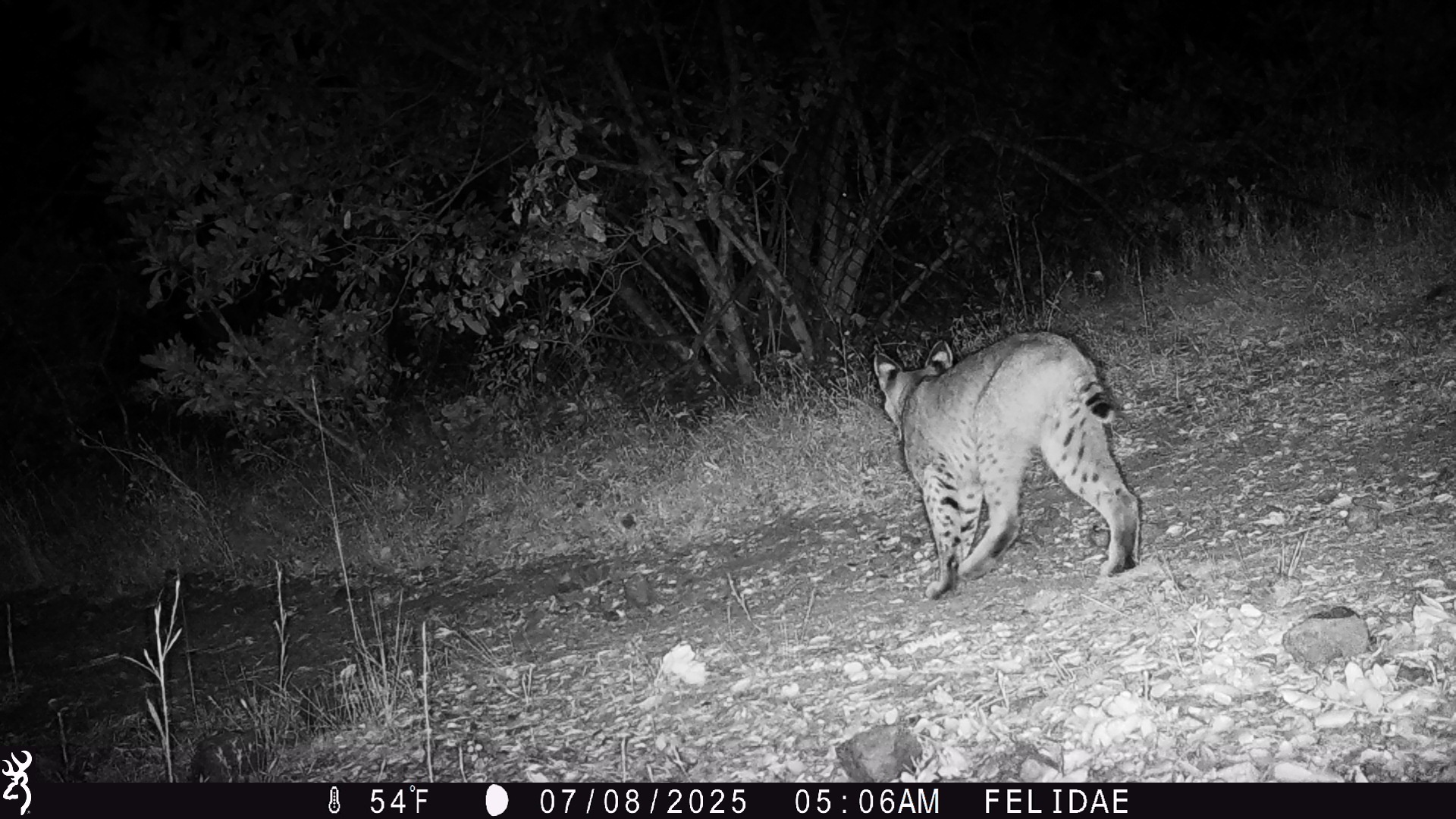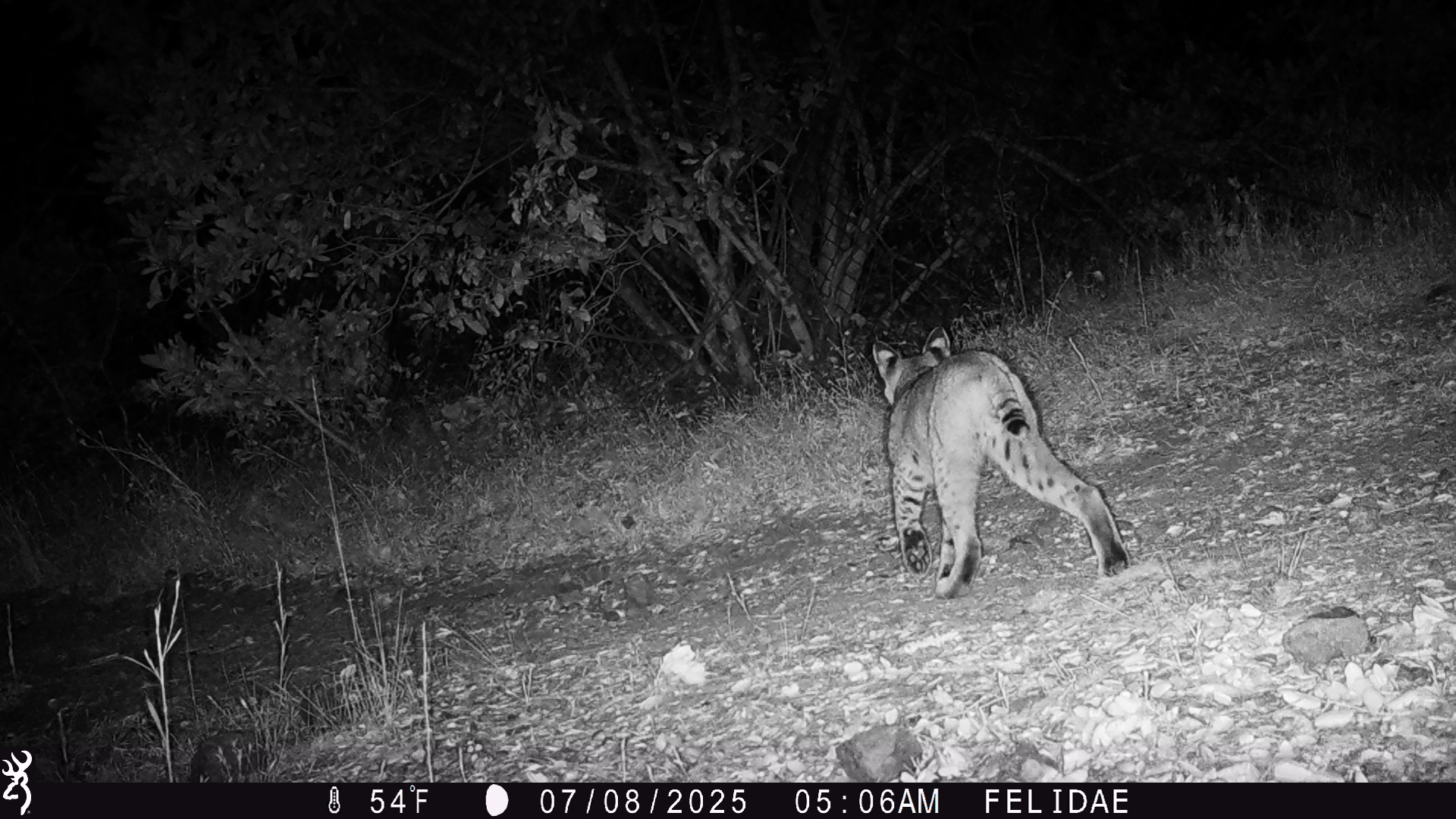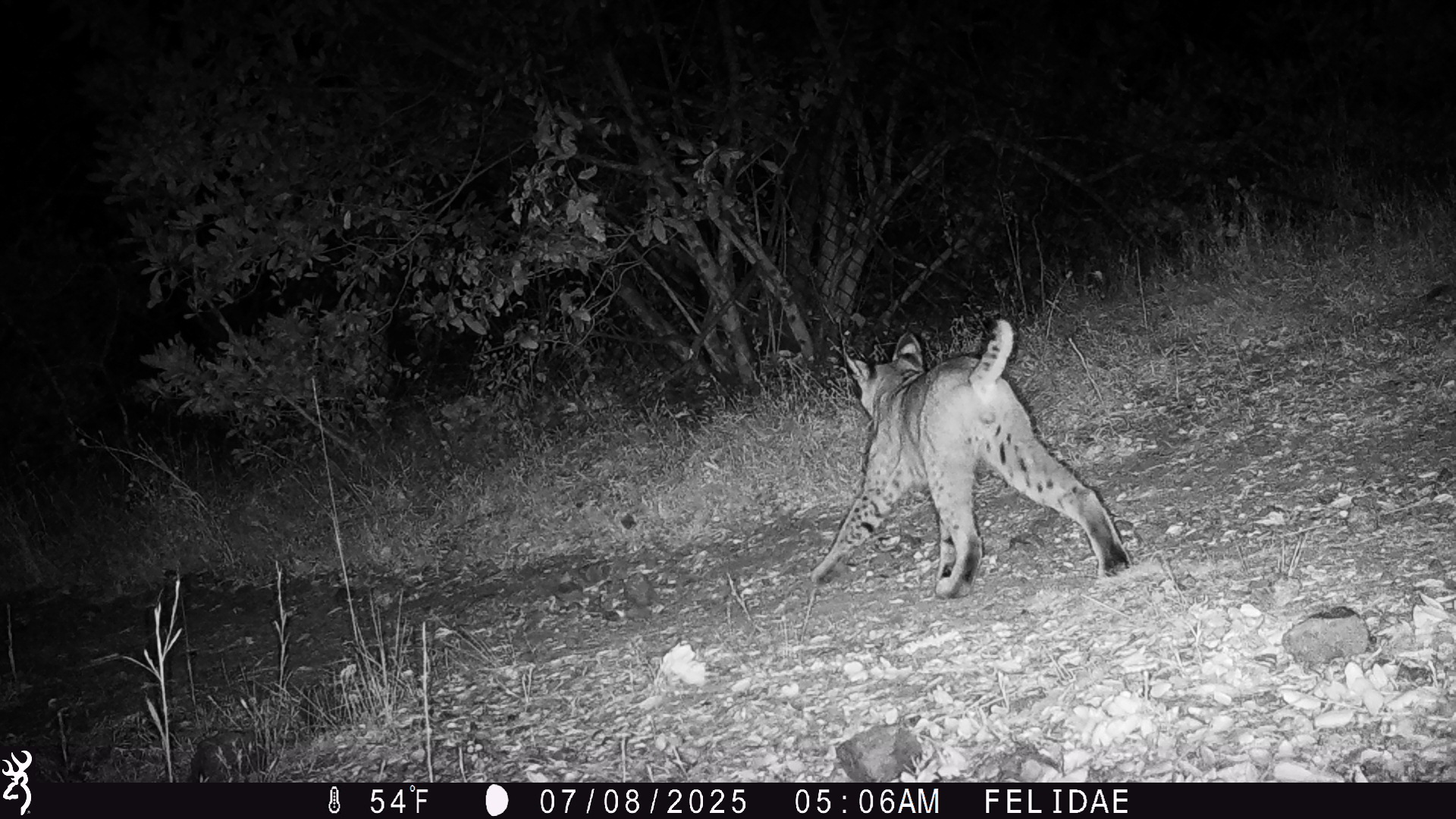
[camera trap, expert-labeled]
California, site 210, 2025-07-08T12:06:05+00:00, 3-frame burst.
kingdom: Animalia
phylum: Chordata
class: Mammalia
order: Carnivora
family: Felidae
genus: Lynx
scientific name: Lynx rufus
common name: bobcat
Bobcat (Lynx rufus).